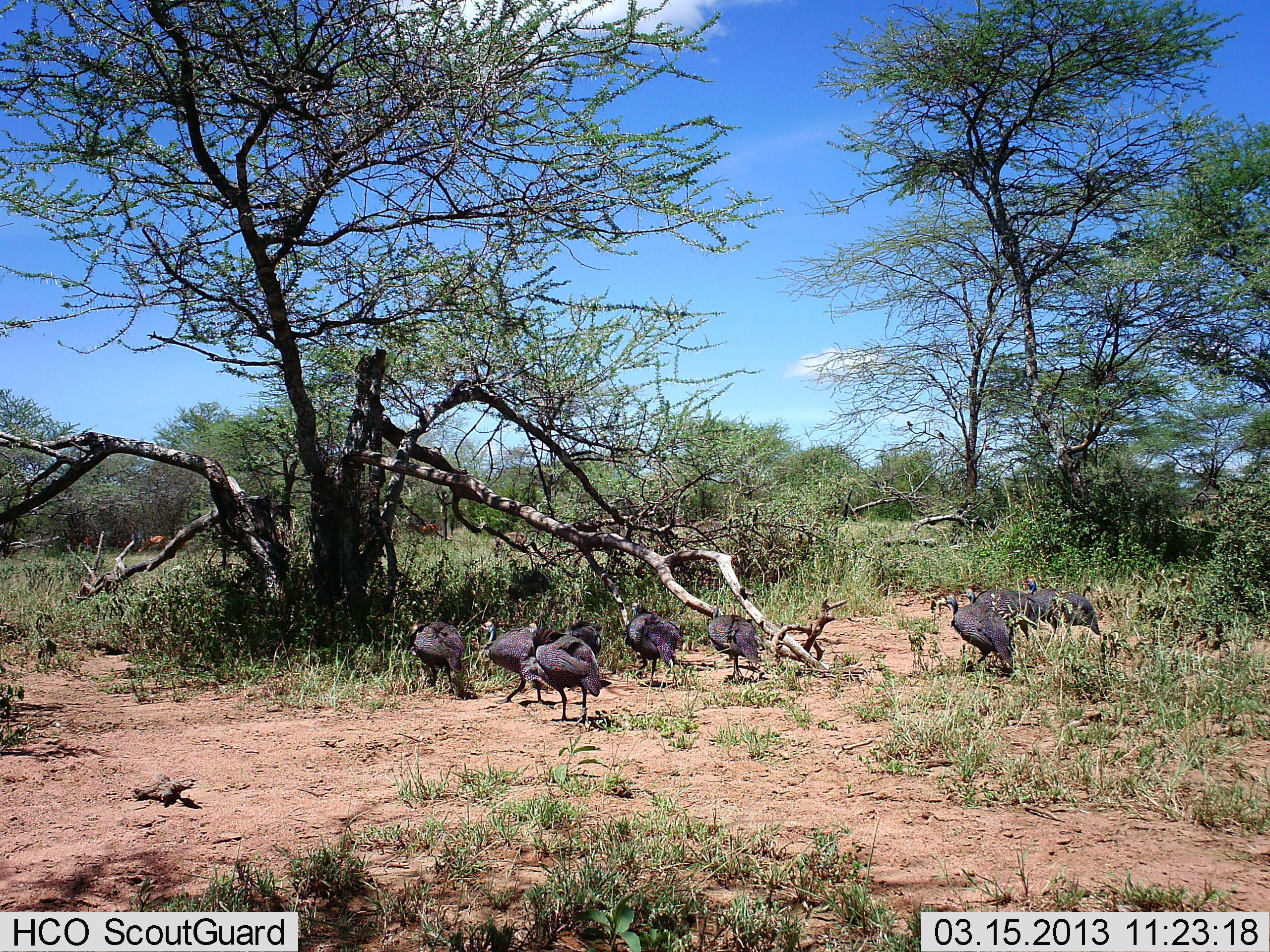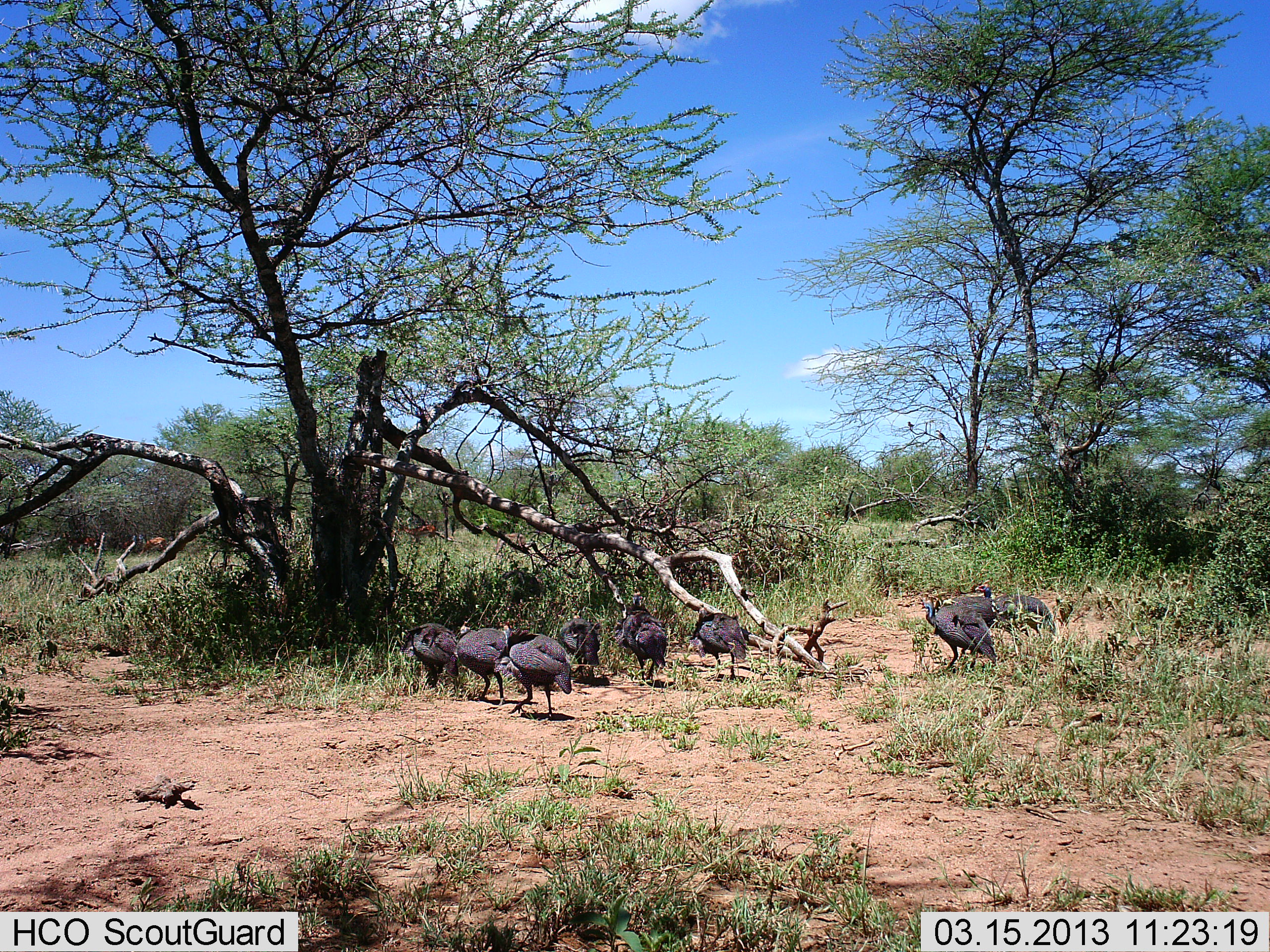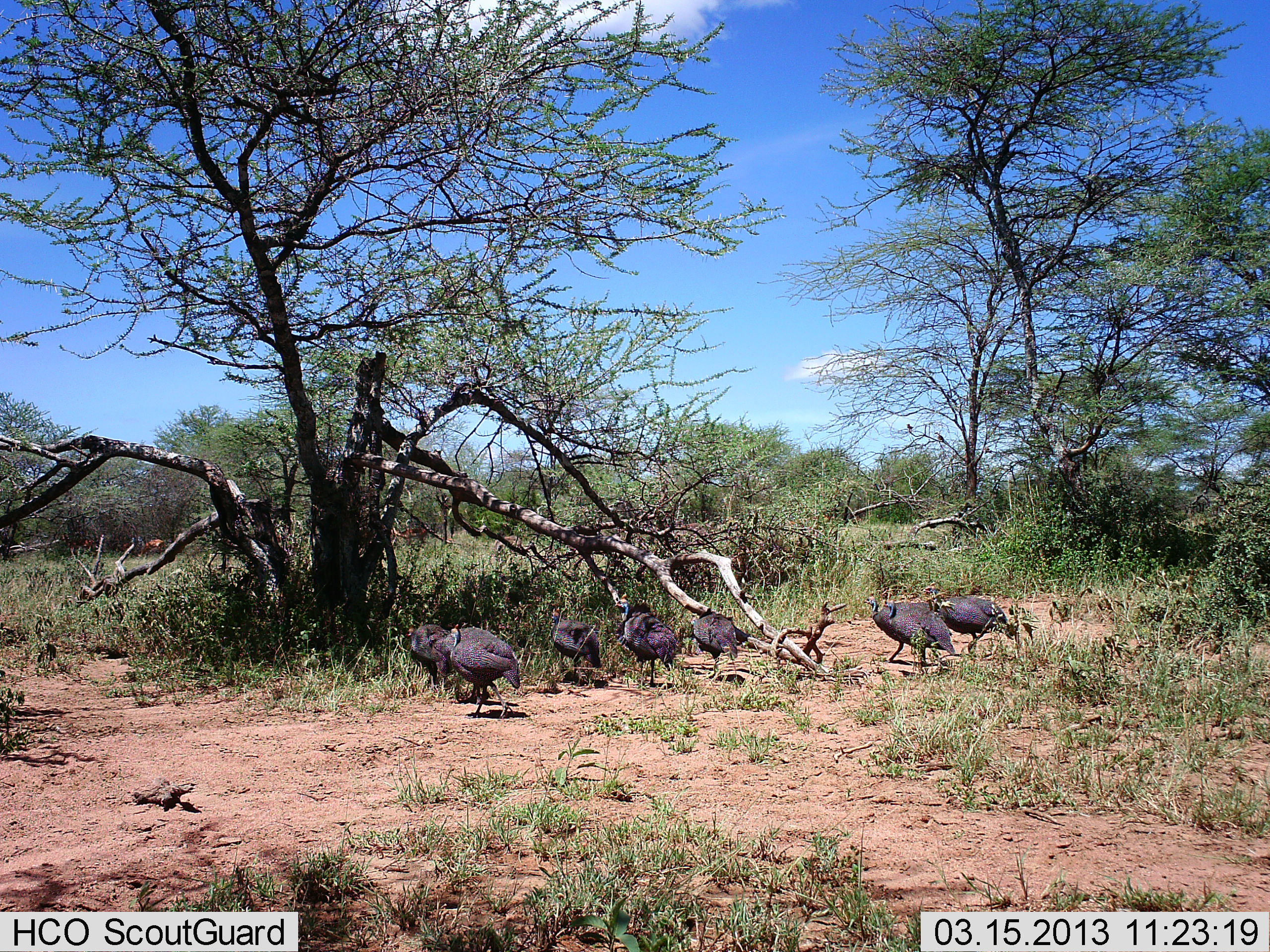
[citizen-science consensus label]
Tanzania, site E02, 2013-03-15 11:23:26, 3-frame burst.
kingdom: Animalia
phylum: Chordata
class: Aves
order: Galliformes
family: Numididae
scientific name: Numididae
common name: guinea fowl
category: guineafowl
Guineafowl (guinea fowl) (Numididae), count 9. Behavior (volunteer vote fractions): standing 26%, resting 0%, moving 89%, interacting 11%. Young present (vote fraction): 0%. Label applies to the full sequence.